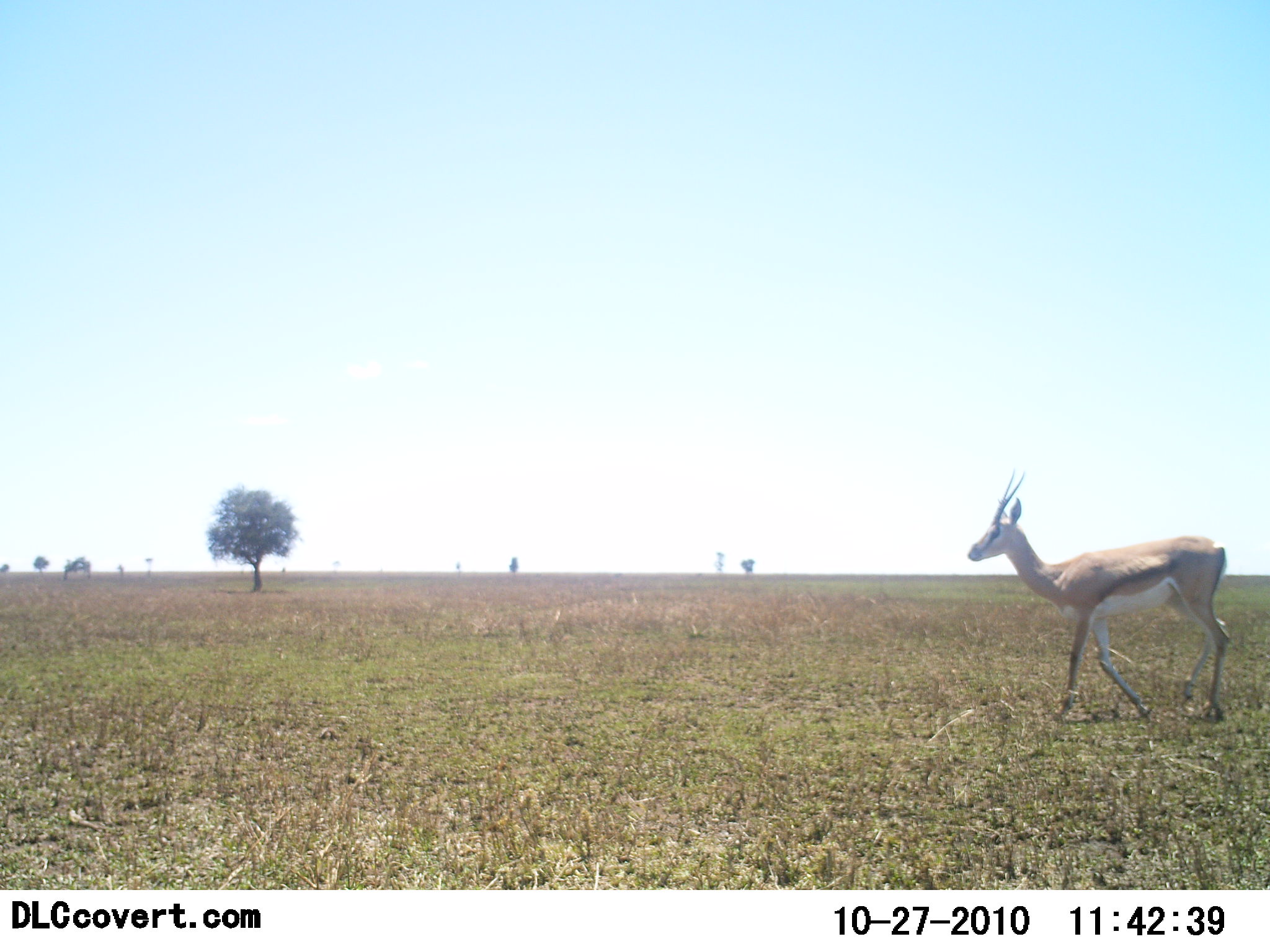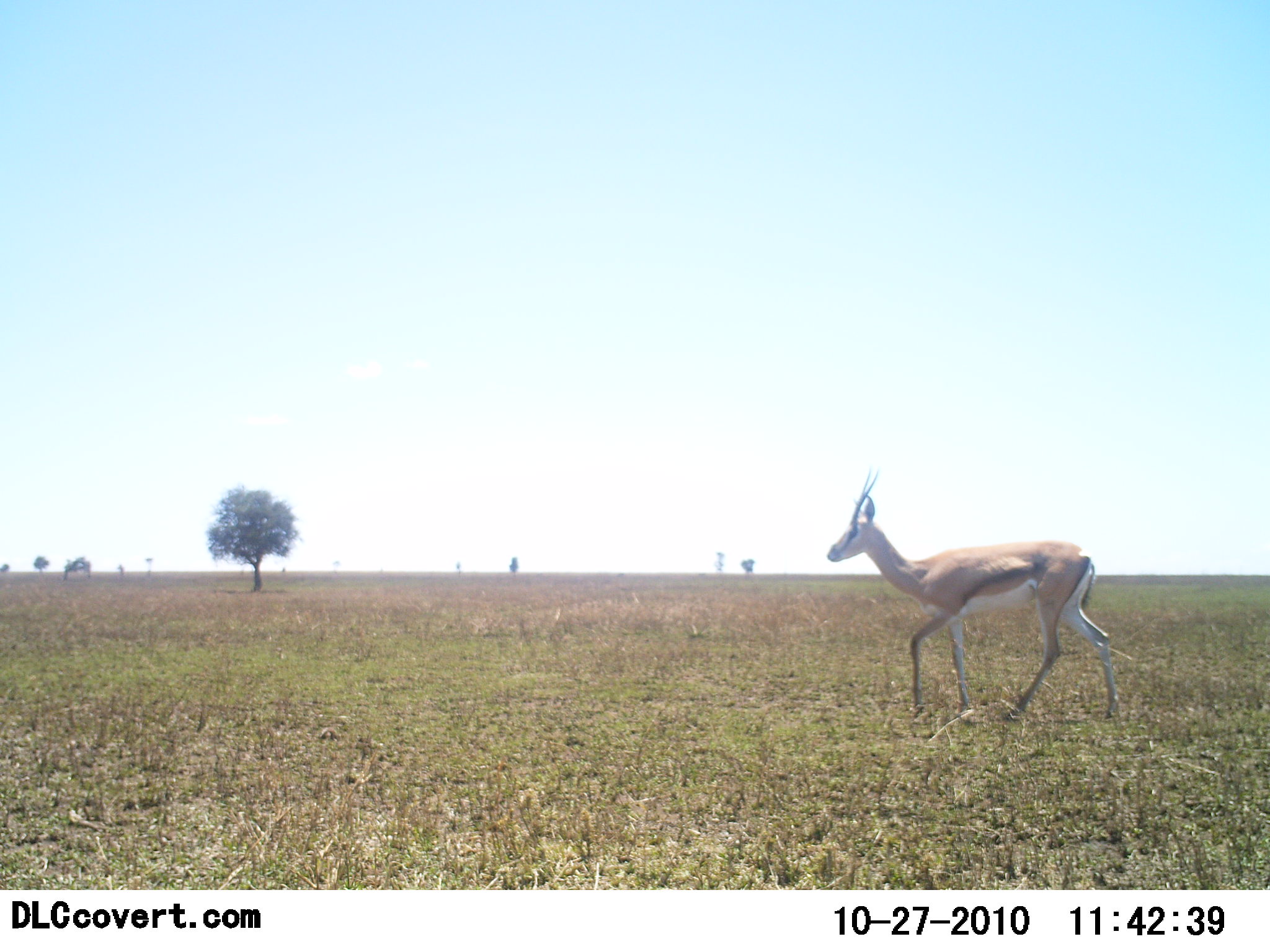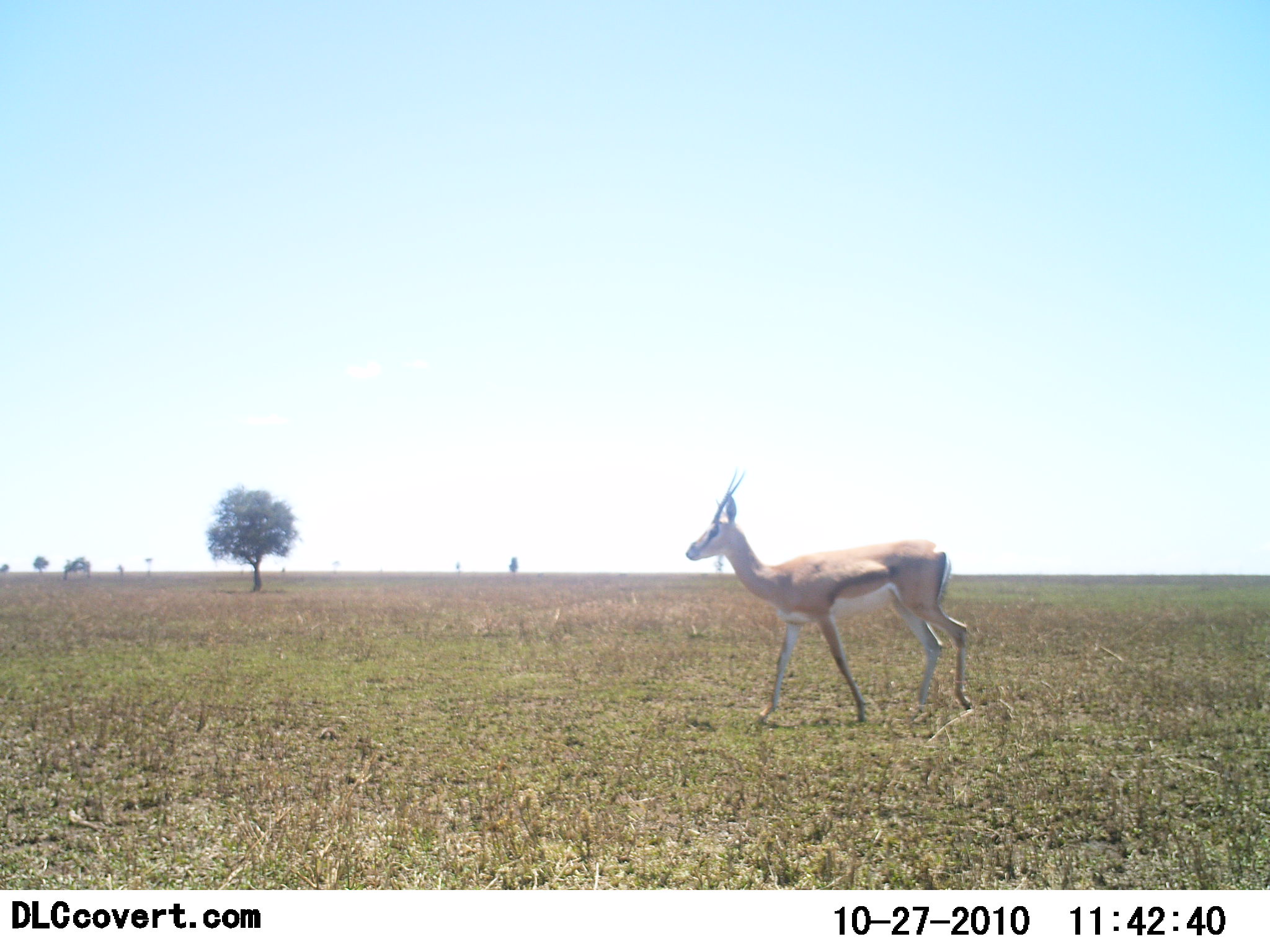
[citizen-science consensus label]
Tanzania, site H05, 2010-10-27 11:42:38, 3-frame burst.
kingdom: Animalia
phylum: Chordata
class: Mammalia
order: Artiodactyla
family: Bovidae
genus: Eudorcas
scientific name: Eudorcas thomsonii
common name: thomson's gazelle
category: gazellethomsons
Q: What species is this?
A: Gazellethomsons (thomson's gazelle) (Eudorcas thomsonii).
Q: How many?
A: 1.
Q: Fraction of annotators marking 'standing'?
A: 0%.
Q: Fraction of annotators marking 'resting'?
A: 0%.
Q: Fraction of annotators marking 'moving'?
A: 100%.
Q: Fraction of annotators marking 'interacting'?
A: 0%.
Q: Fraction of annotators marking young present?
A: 0%.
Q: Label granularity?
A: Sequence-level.